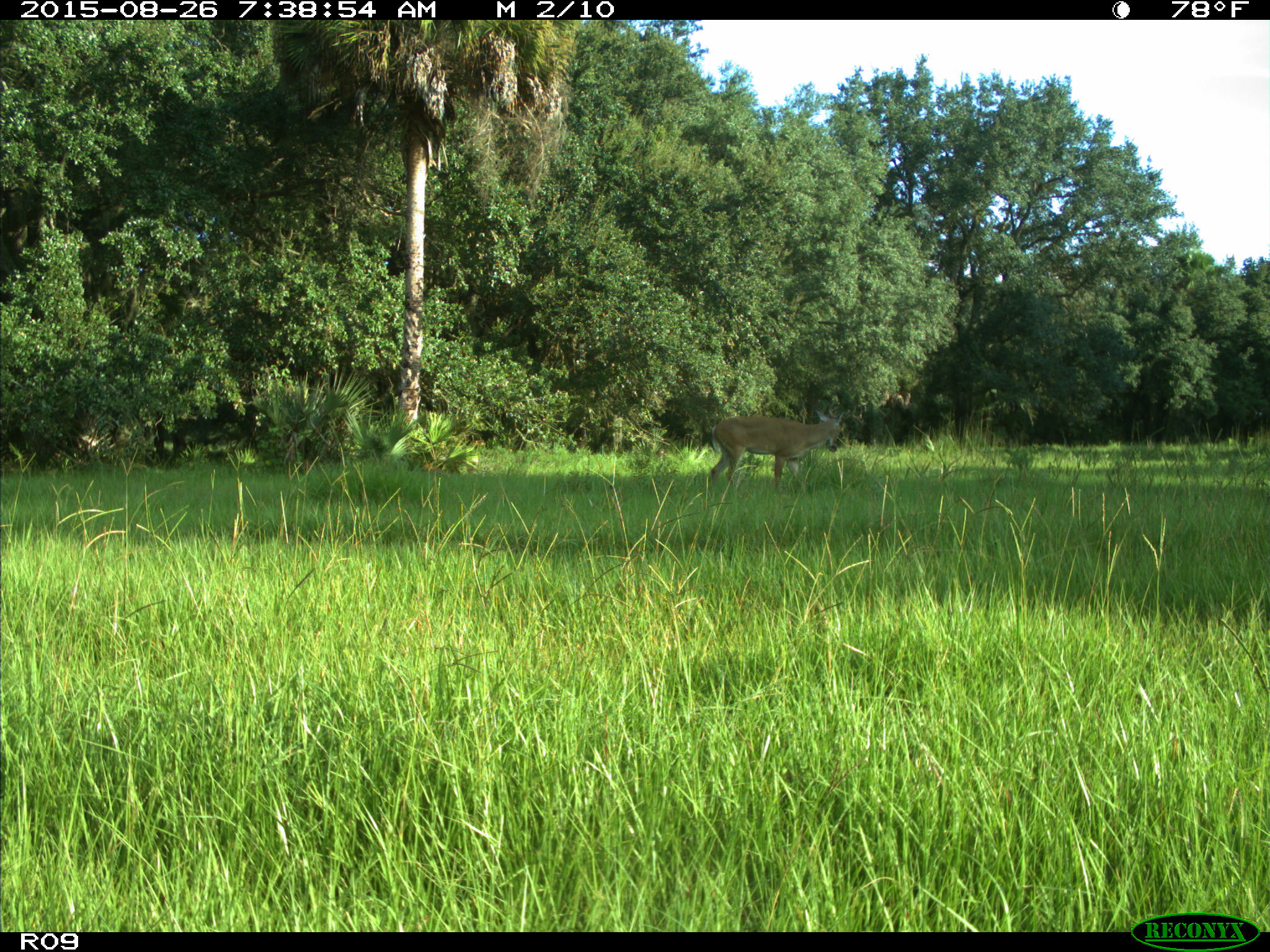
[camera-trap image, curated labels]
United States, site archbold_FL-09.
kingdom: Animalia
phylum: Chordata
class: Mammalia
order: Artiodactyla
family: Cervidae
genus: Odocoileus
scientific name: Odocoileus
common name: deer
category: unidentified deer